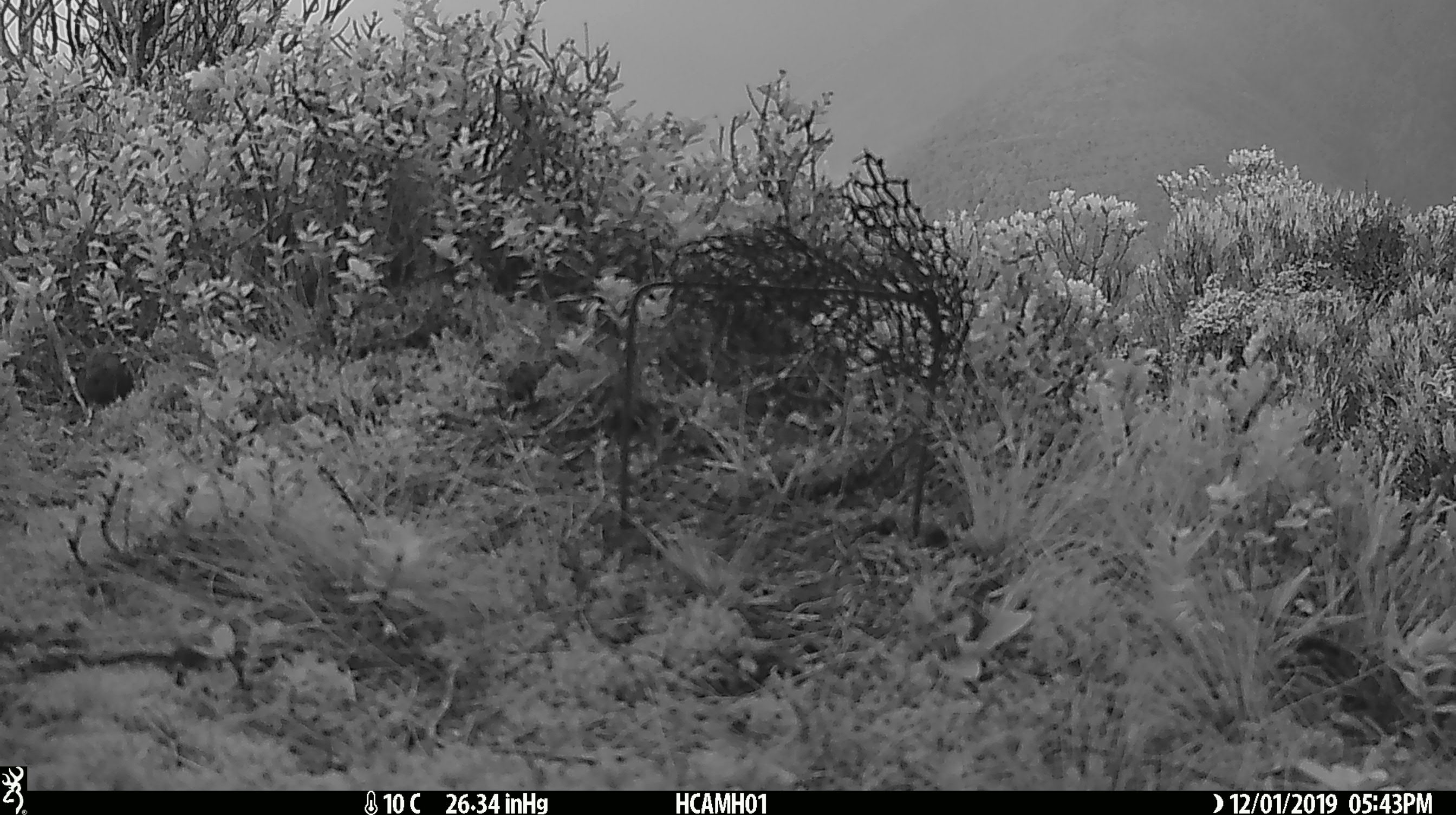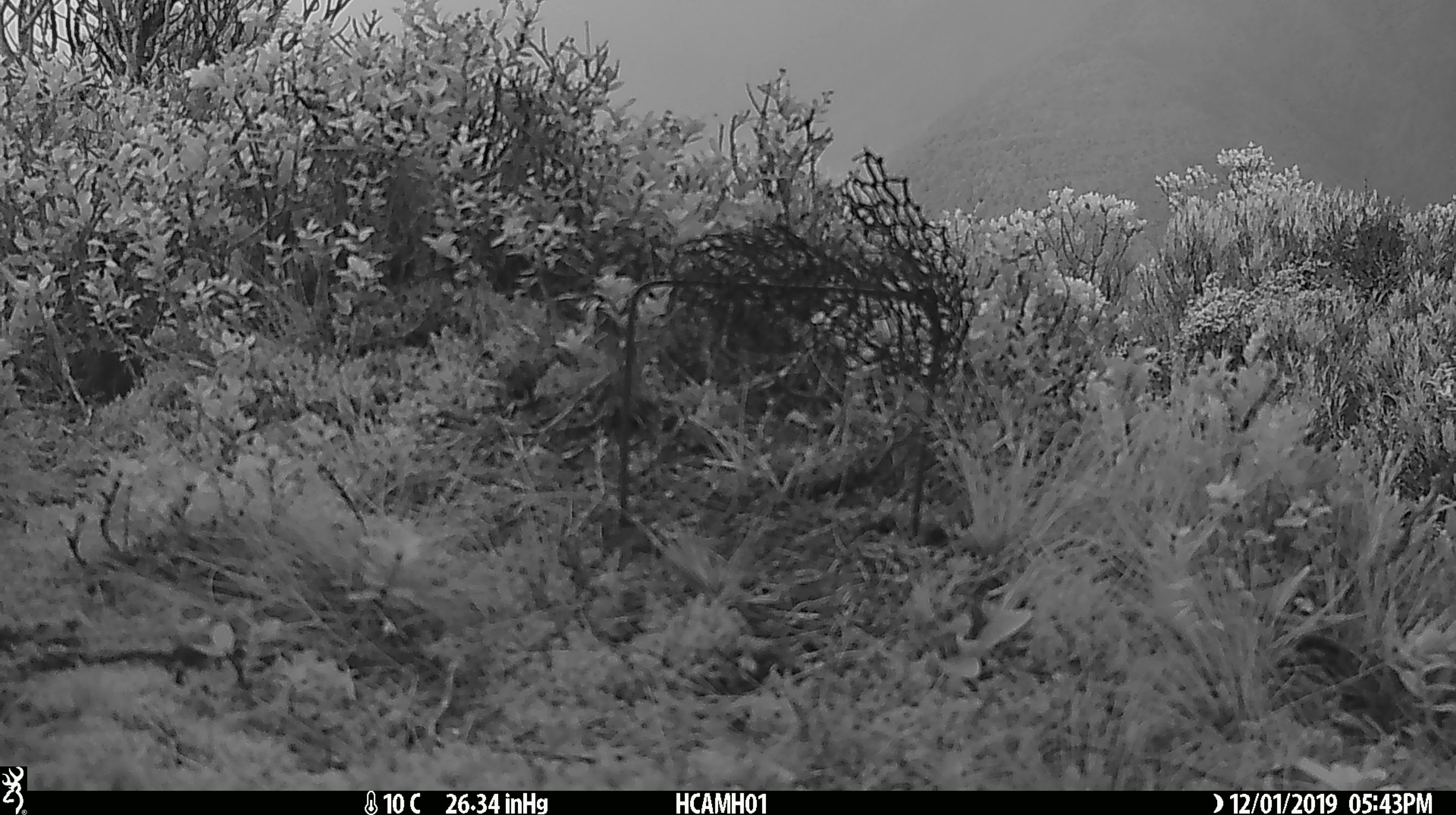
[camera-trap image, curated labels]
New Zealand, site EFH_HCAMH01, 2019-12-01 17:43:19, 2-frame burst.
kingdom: Animalia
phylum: Chordata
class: Mammalia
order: Rodentia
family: Muridae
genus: Mus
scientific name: Mus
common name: mouse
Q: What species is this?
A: Mouse (Mus).